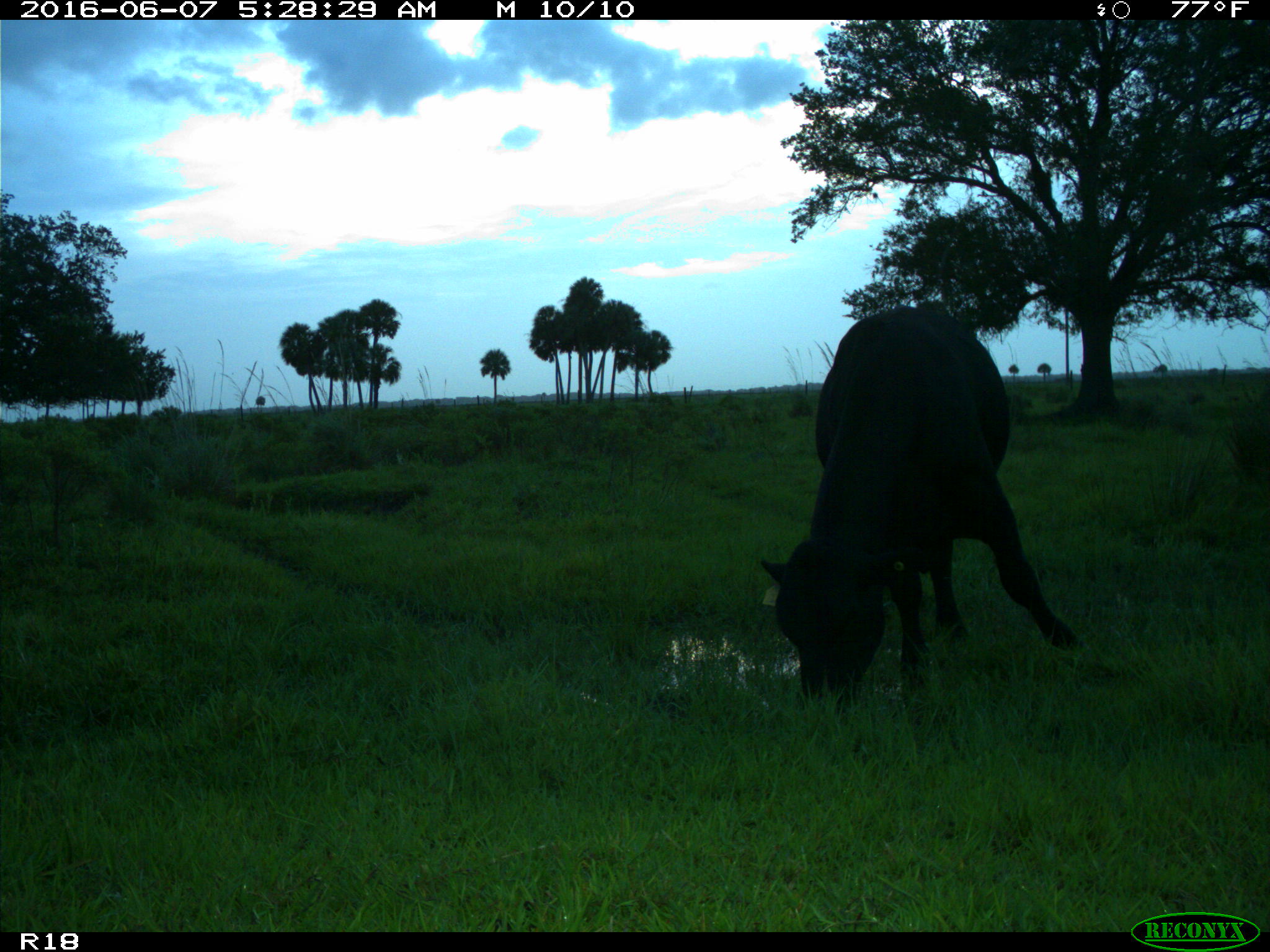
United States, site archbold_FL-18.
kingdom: Animalia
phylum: Chordata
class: Mammalia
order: Artiodactyla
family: Bovidae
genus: Bos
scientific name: Bos taurus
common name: domestic cow